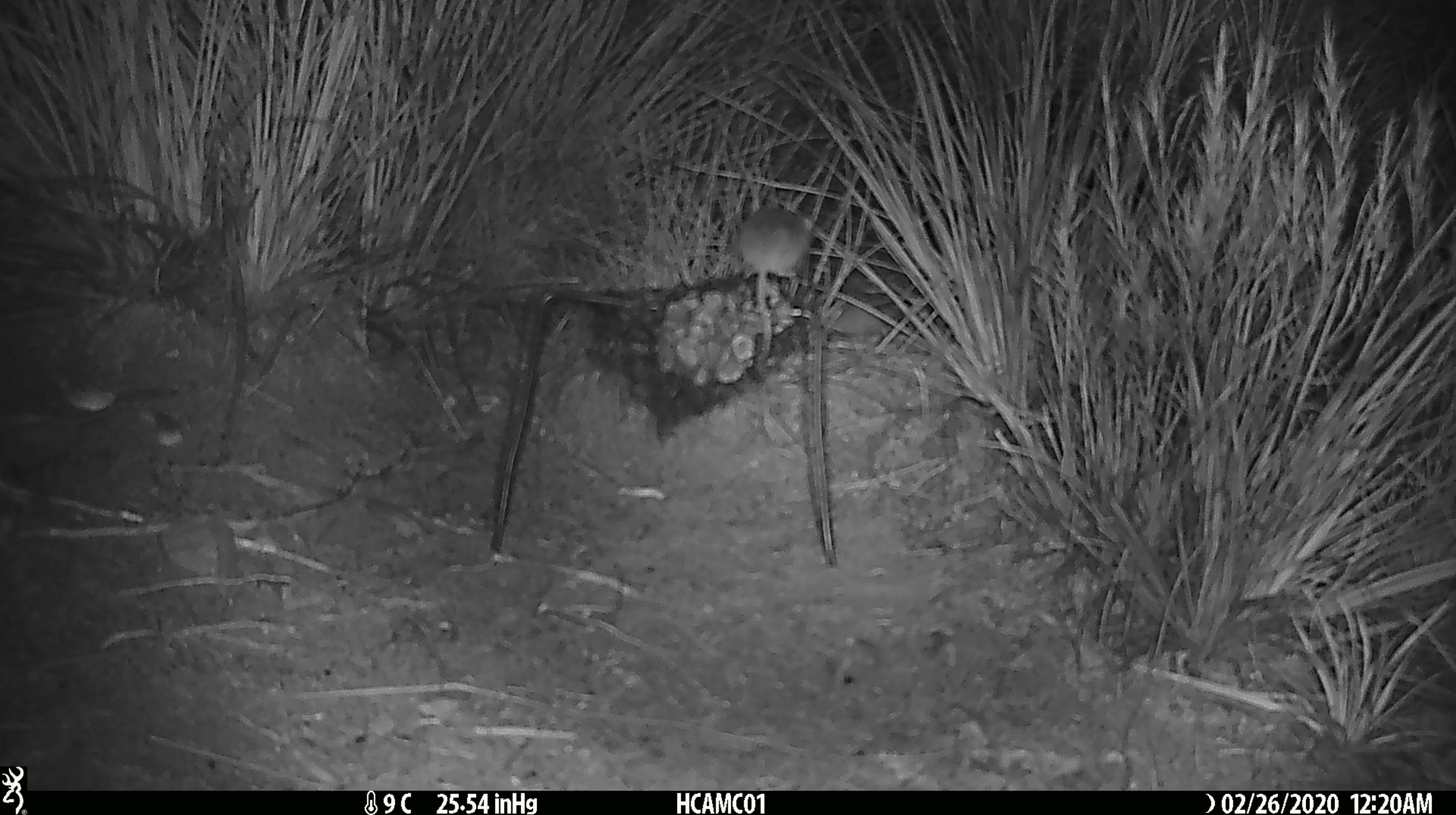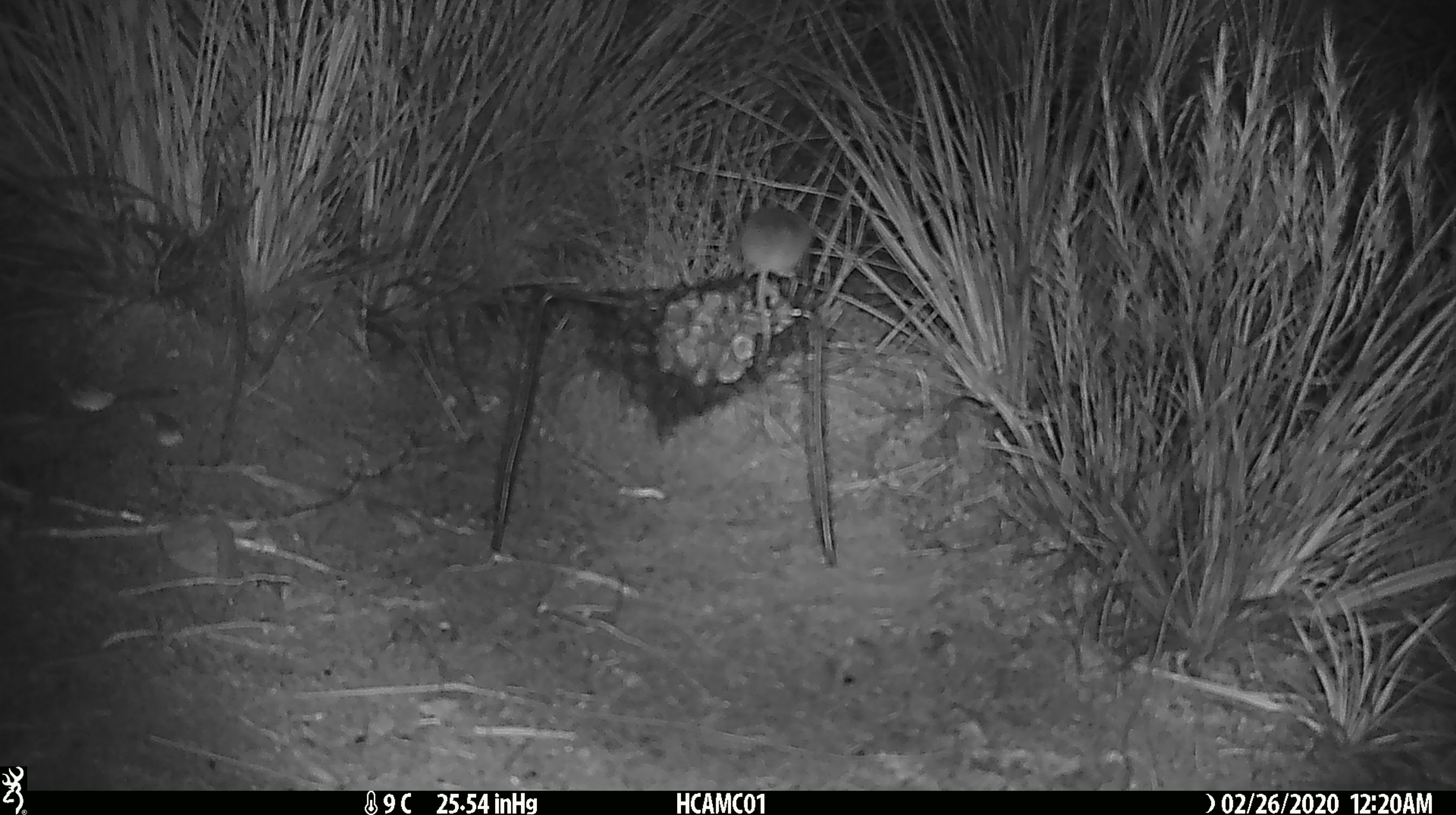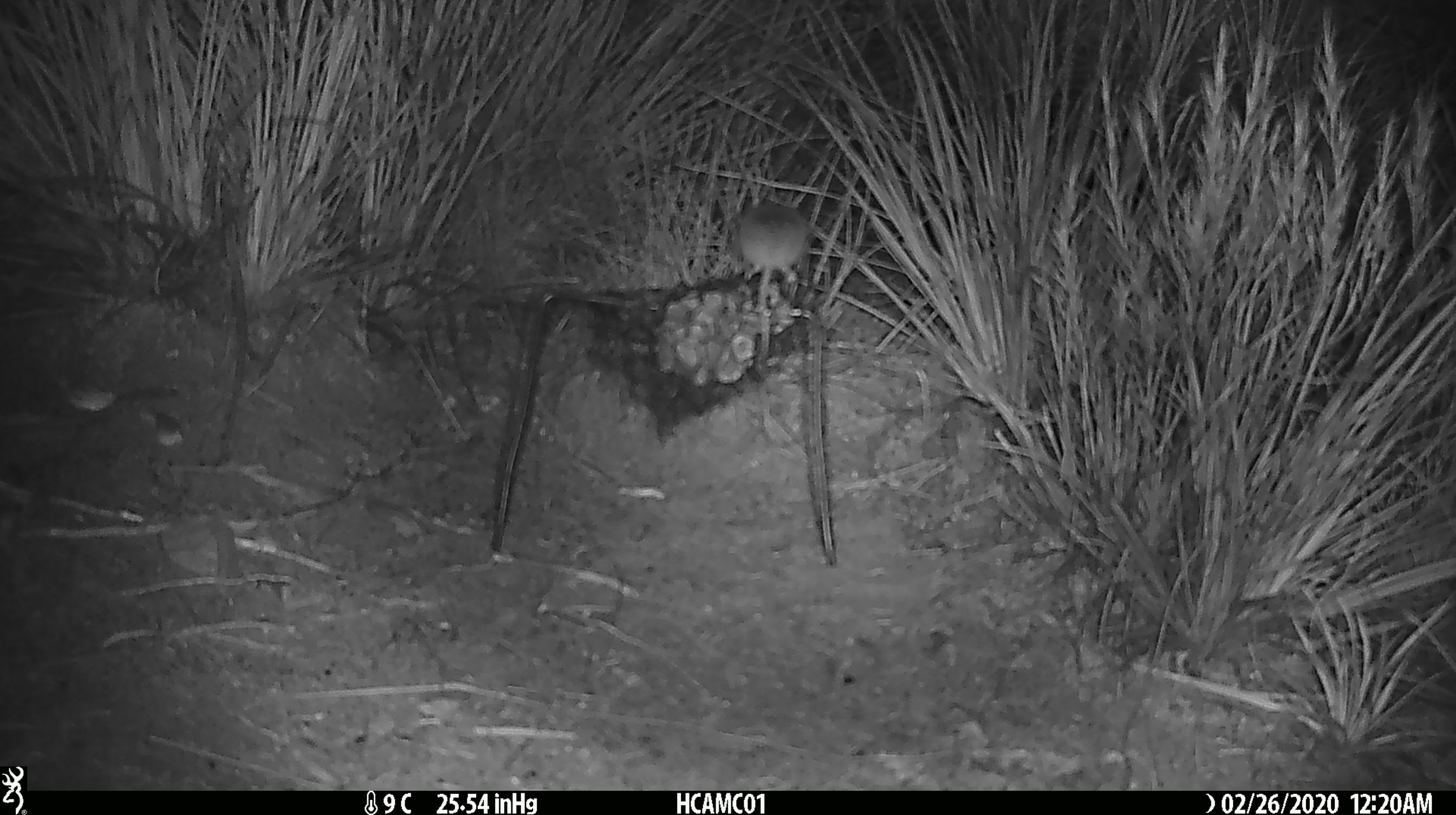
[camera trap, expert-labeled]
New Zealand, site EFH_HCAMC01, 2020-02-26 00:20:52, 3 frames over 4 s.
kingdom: Animalia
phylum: Chordata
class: Mammalia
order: Rodentia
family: Muridae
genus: Mus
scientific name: Mus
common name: mouse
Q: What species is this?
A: Mouse (Mus).